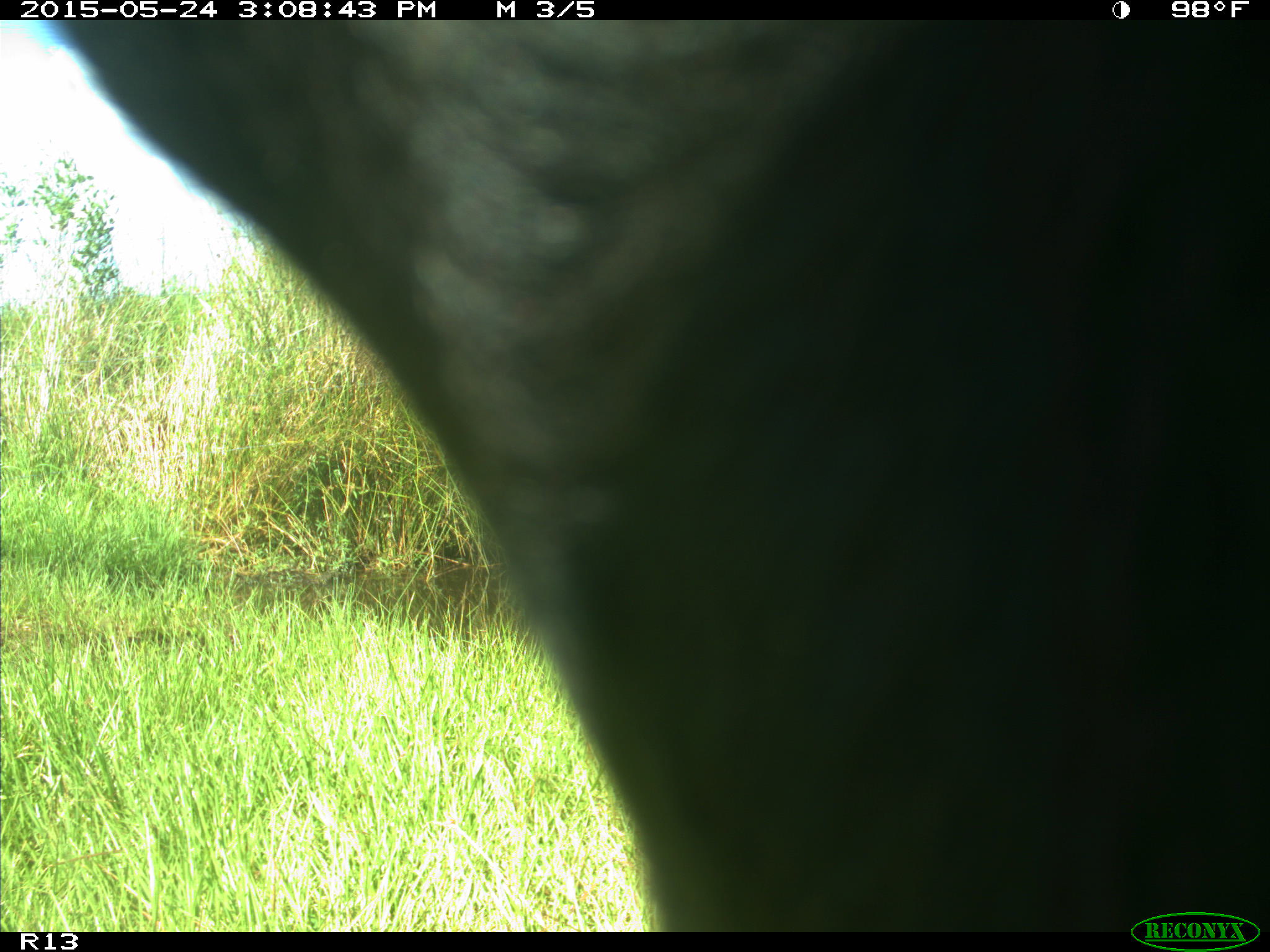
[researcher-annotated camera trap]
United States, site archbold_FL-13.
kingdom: Animalia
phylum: Chordata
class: Mammalia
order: Artiodactyla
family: Bovidae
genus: Bos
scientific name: Bos taurus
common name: domestic cow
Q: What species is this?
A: Bos taurus (domestic cow).